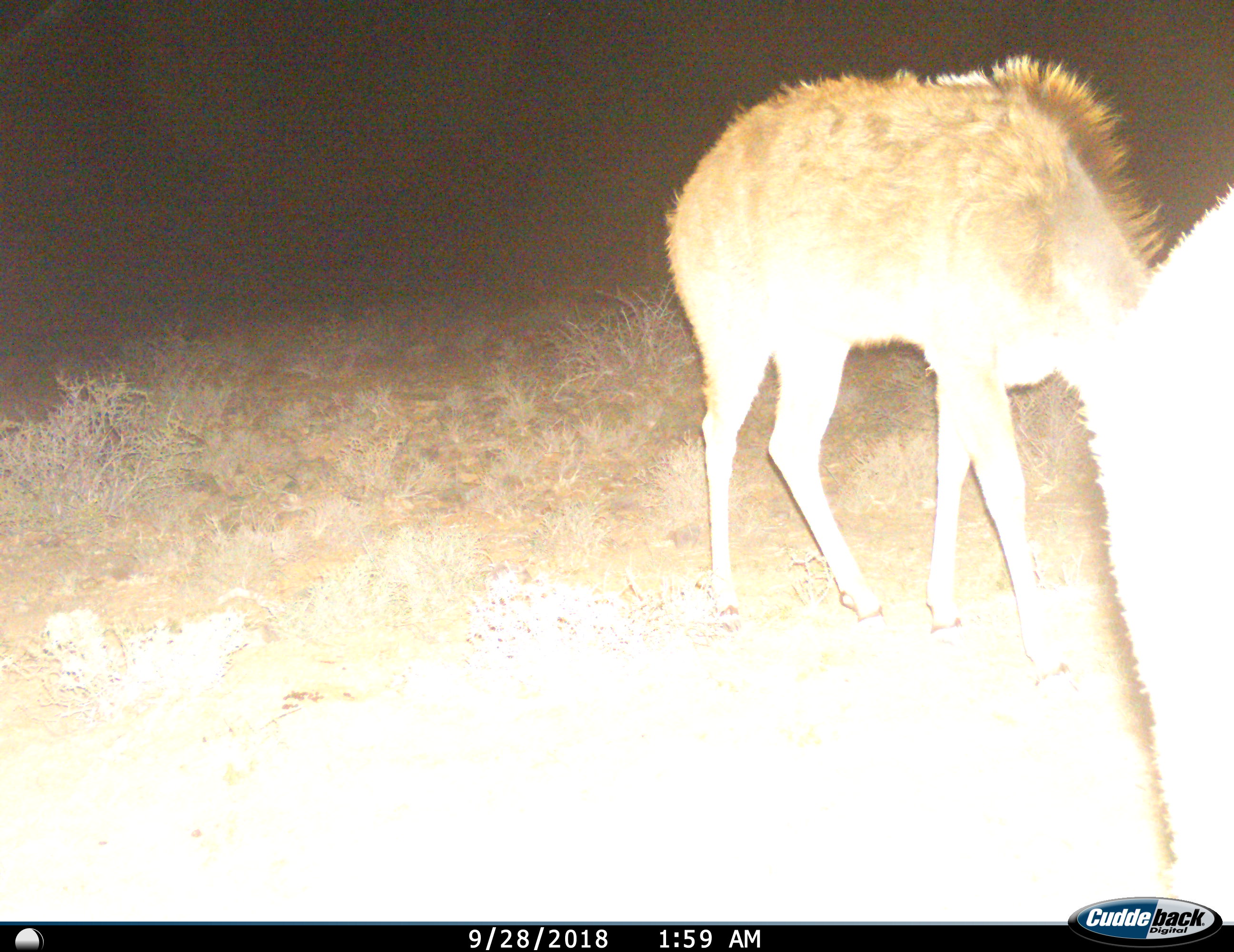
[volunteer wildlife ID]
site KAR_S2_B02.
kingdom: Animalia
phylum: Chordata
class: Mammalia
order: Artiodactyla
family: Bovidae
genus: Tragelaphus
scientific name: Tragelaphus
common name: kudu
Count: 2.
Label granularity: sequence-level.